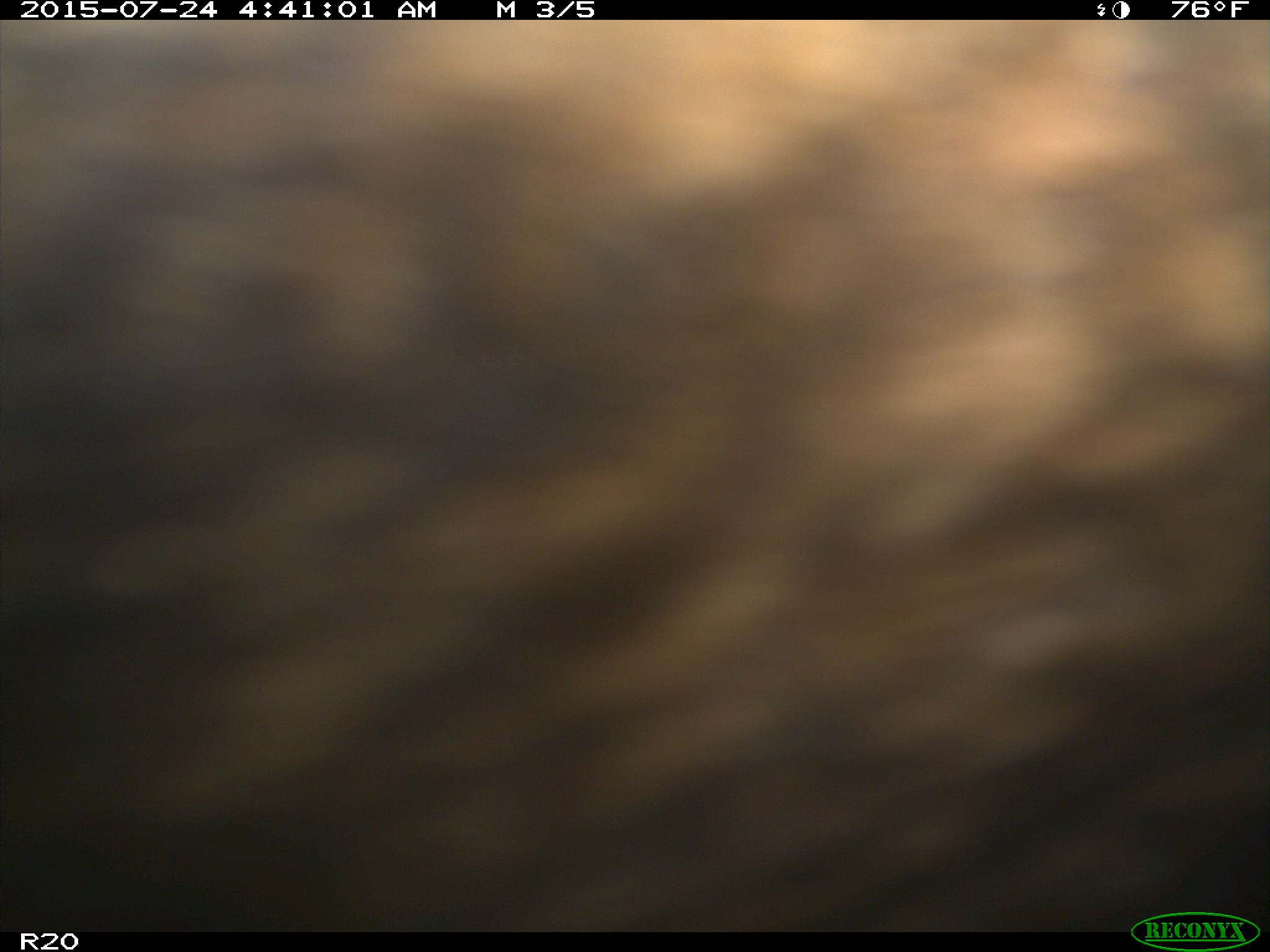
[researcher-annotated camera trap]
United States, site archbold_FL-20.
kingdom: Animalia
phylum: Chordata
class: Mammalia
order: Artiodactyla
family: Bovidae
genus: Bos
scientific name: Bos taurus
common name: domestic cow